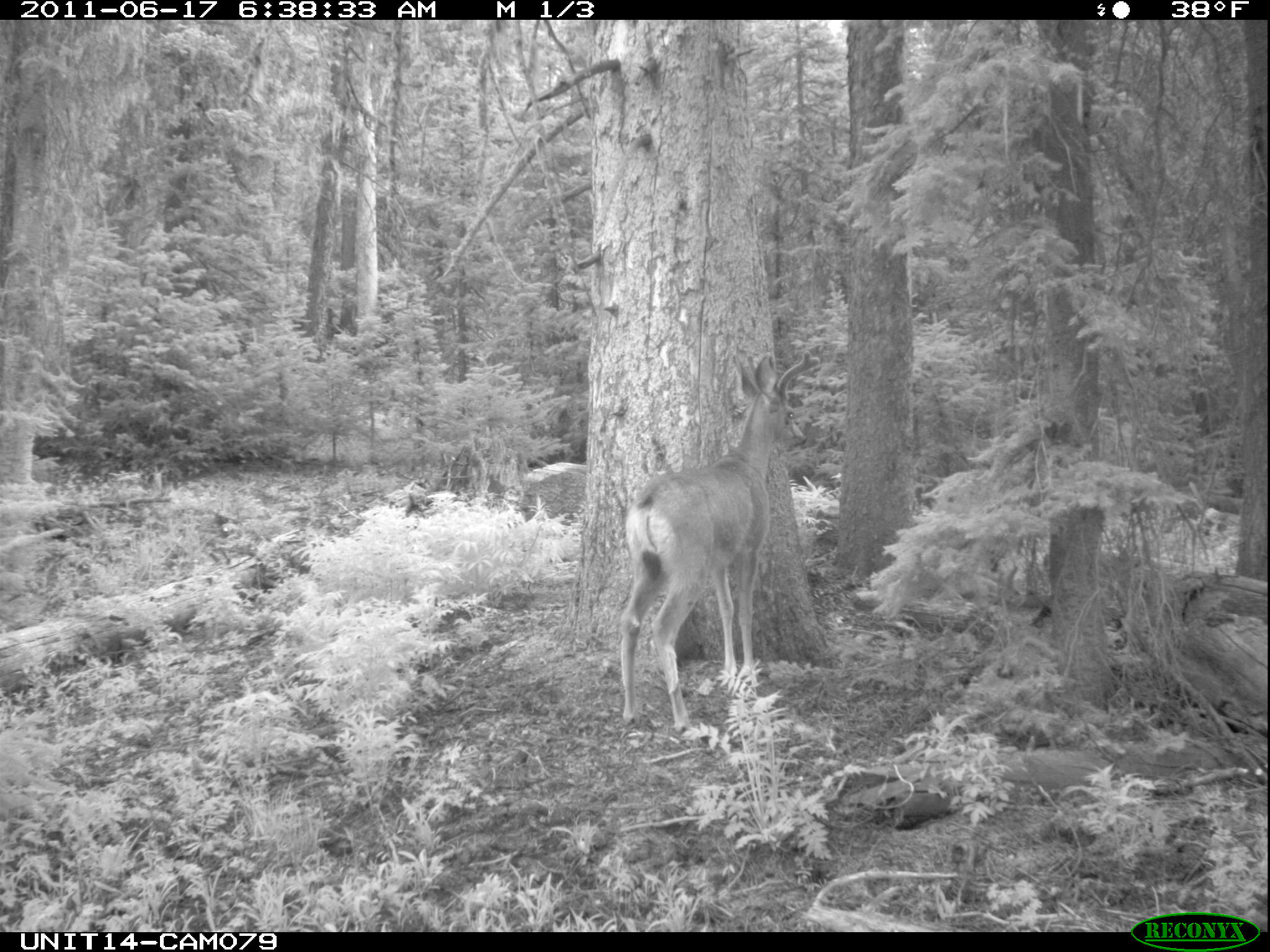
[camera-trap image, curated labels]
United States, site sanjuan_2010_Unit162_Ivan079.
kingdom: Animalia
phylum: Chordata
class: Mammalia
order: Artiodactyla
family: Cervidae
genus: Odocoileus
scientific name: Odocoileus hemionus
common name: mule deer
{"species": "Odocoileus hemionus (mule deer)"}